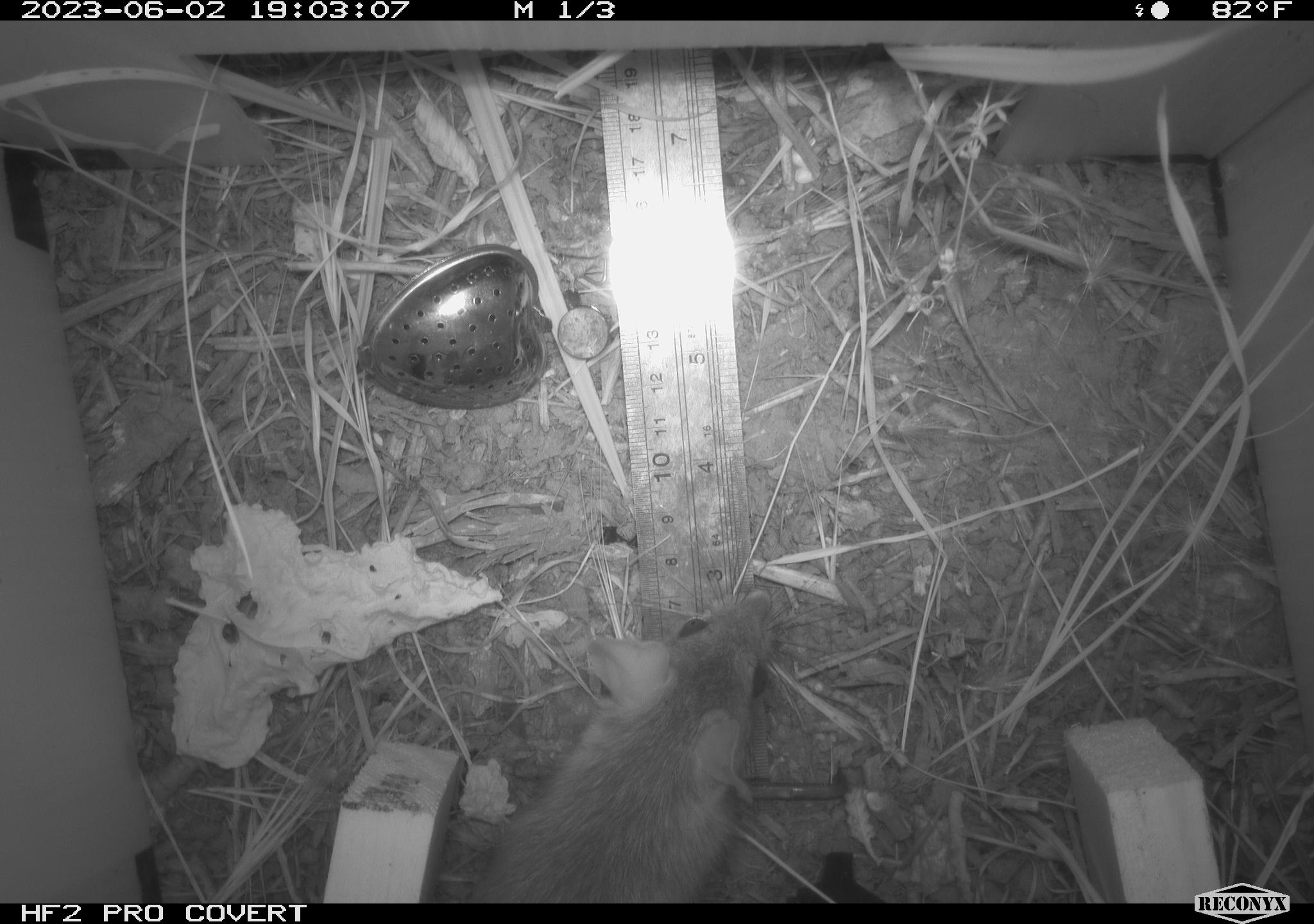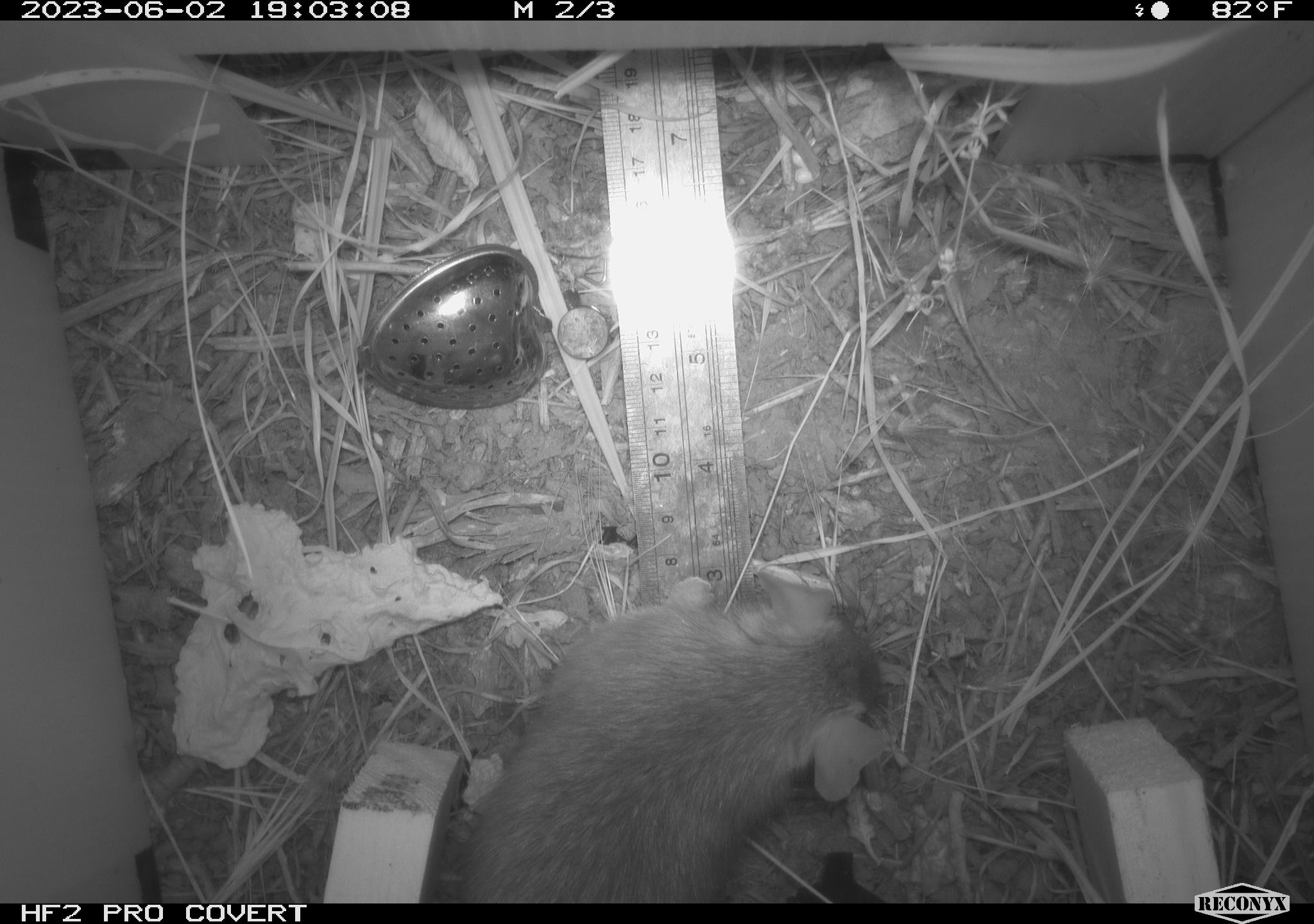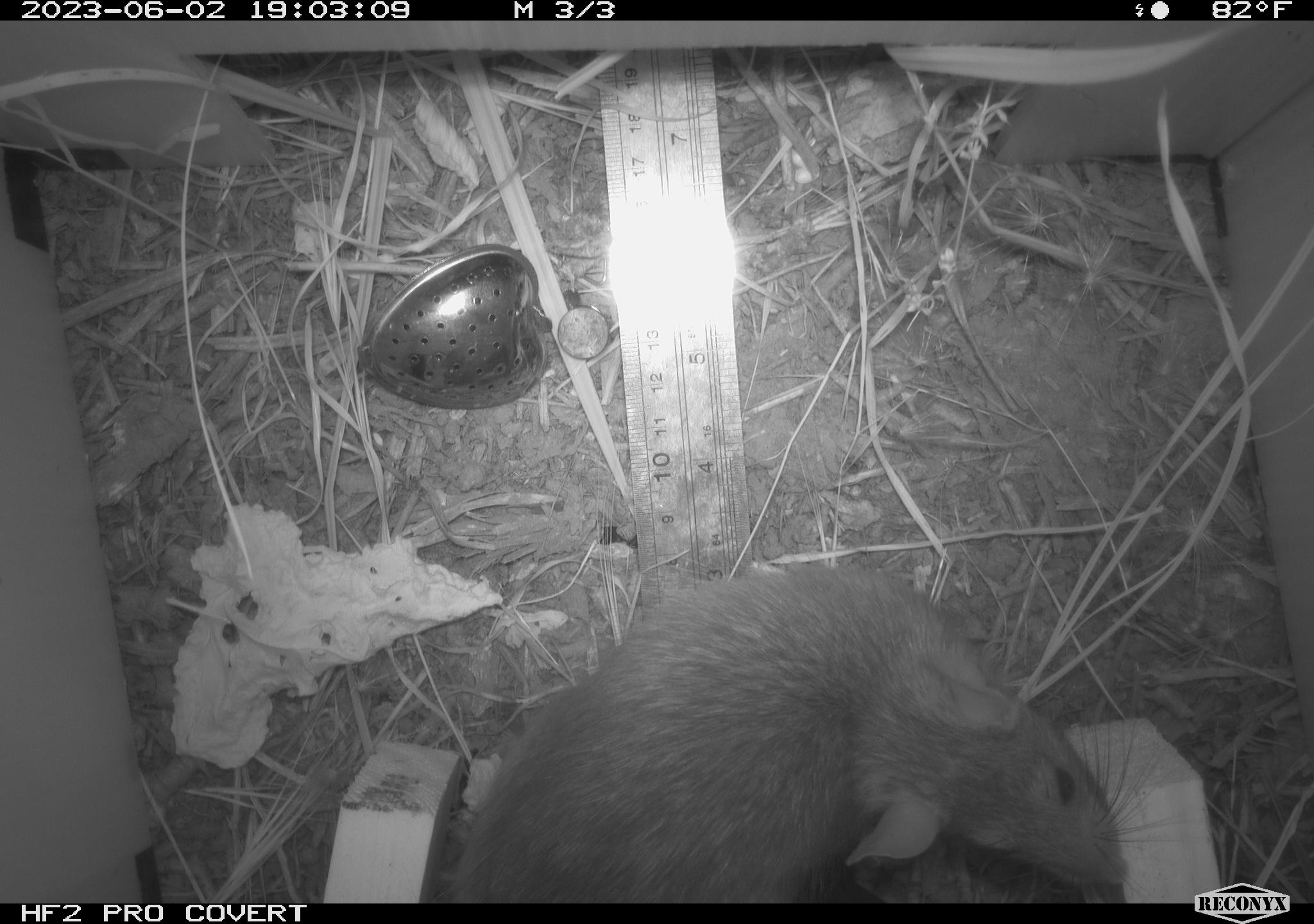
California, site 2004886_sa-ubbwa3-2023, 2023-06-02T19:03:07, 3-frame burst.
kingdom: Animalia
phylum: Chordata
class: Mammalia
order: Rodentia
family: Muridae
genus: Rattus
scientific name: Rattus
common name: rat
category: rattus species